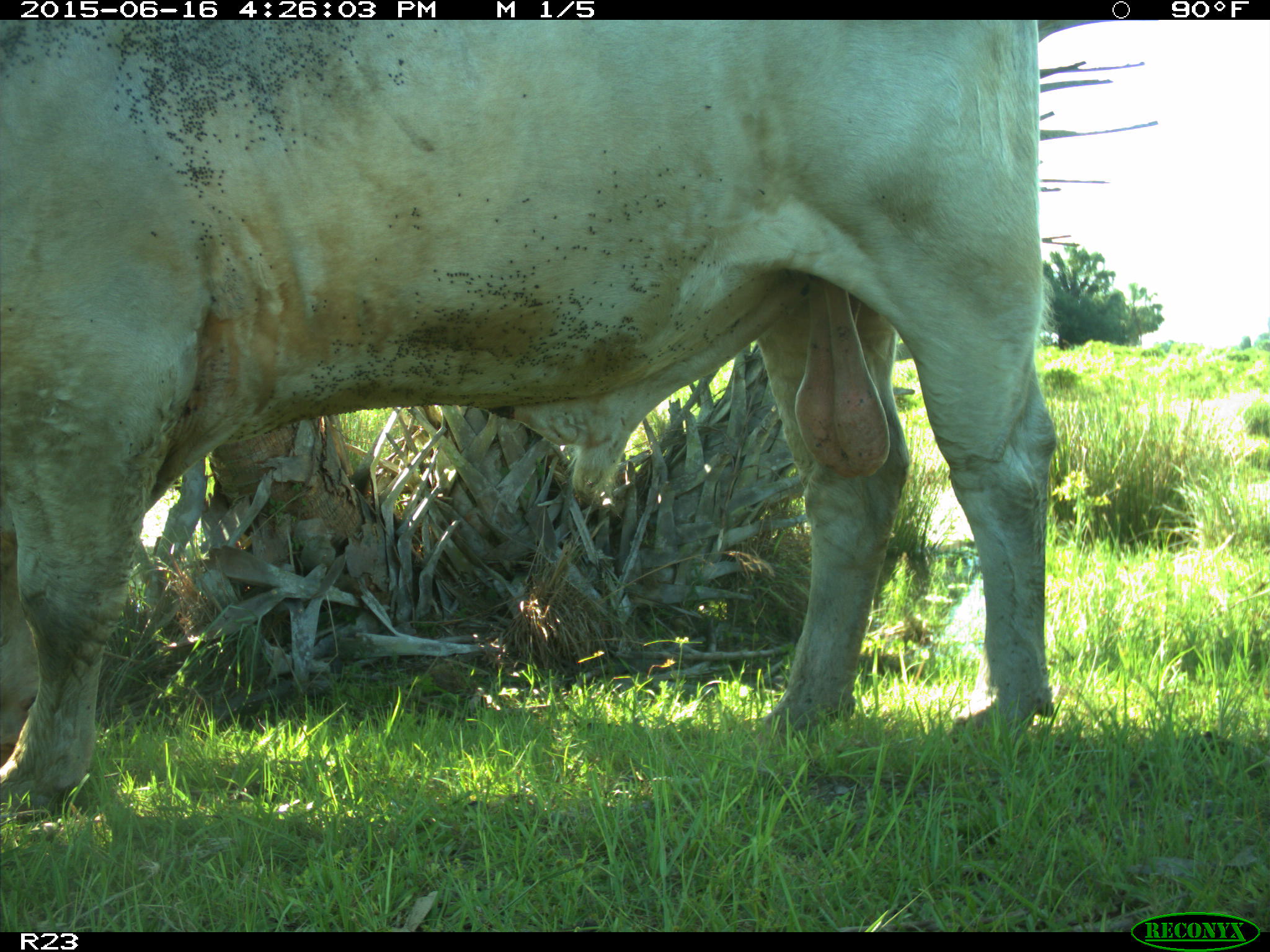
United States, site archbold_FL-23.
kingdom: Animalia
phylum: Chordata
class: Mammalia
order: Artiodactyla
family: Bovidae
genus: Bos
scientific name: Bos taurus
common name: domestic cow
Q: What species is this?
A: Bos taurus (domestic cow).